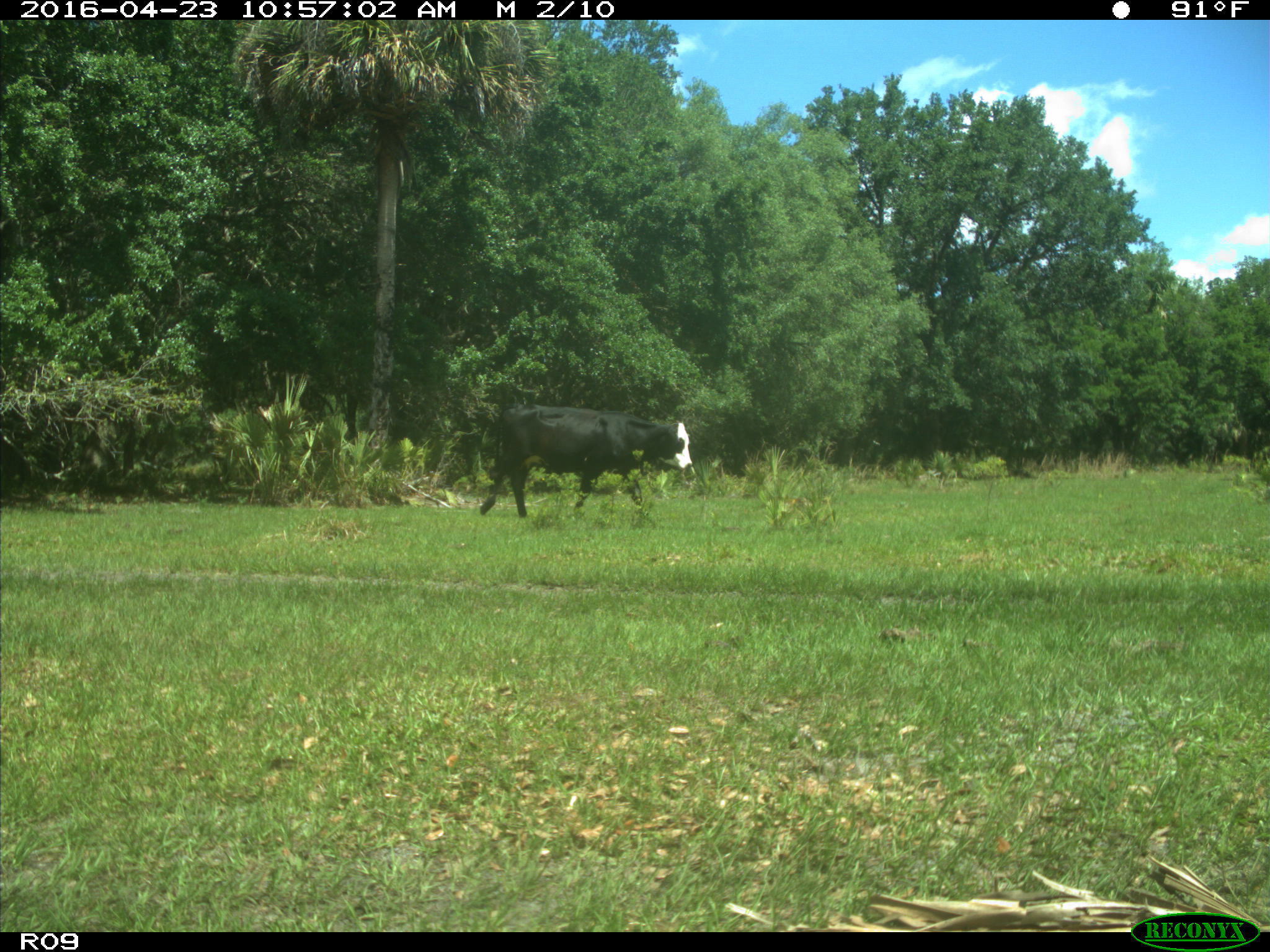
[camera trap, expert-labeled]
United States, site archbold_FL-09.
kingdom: Animalia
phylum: Chordata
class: Mammalia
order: Artiodactyla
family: Bovidae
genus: Bos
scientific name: Bos taurus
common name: domestic cow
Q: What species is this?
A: Bos taurus (domestic cow).